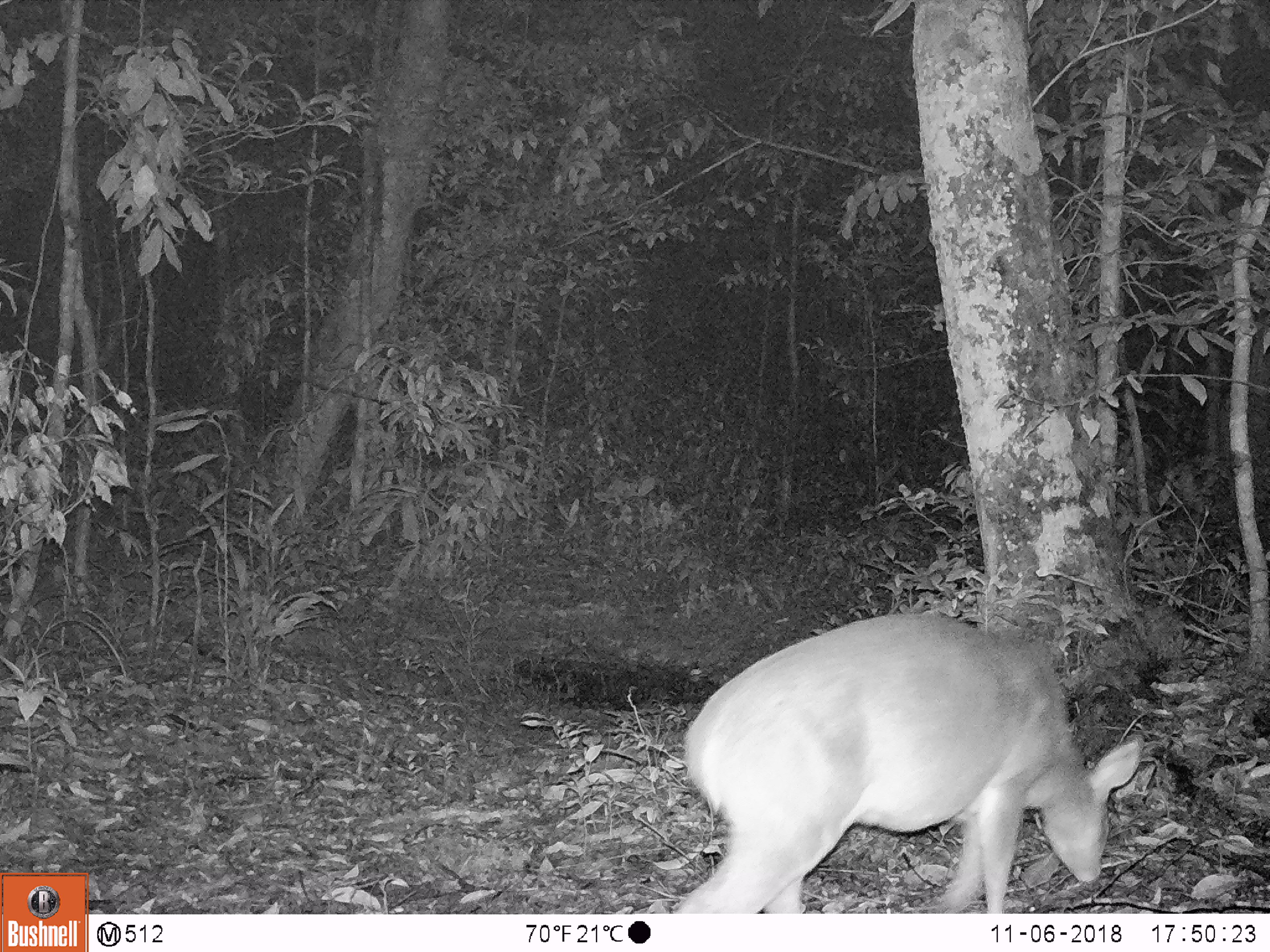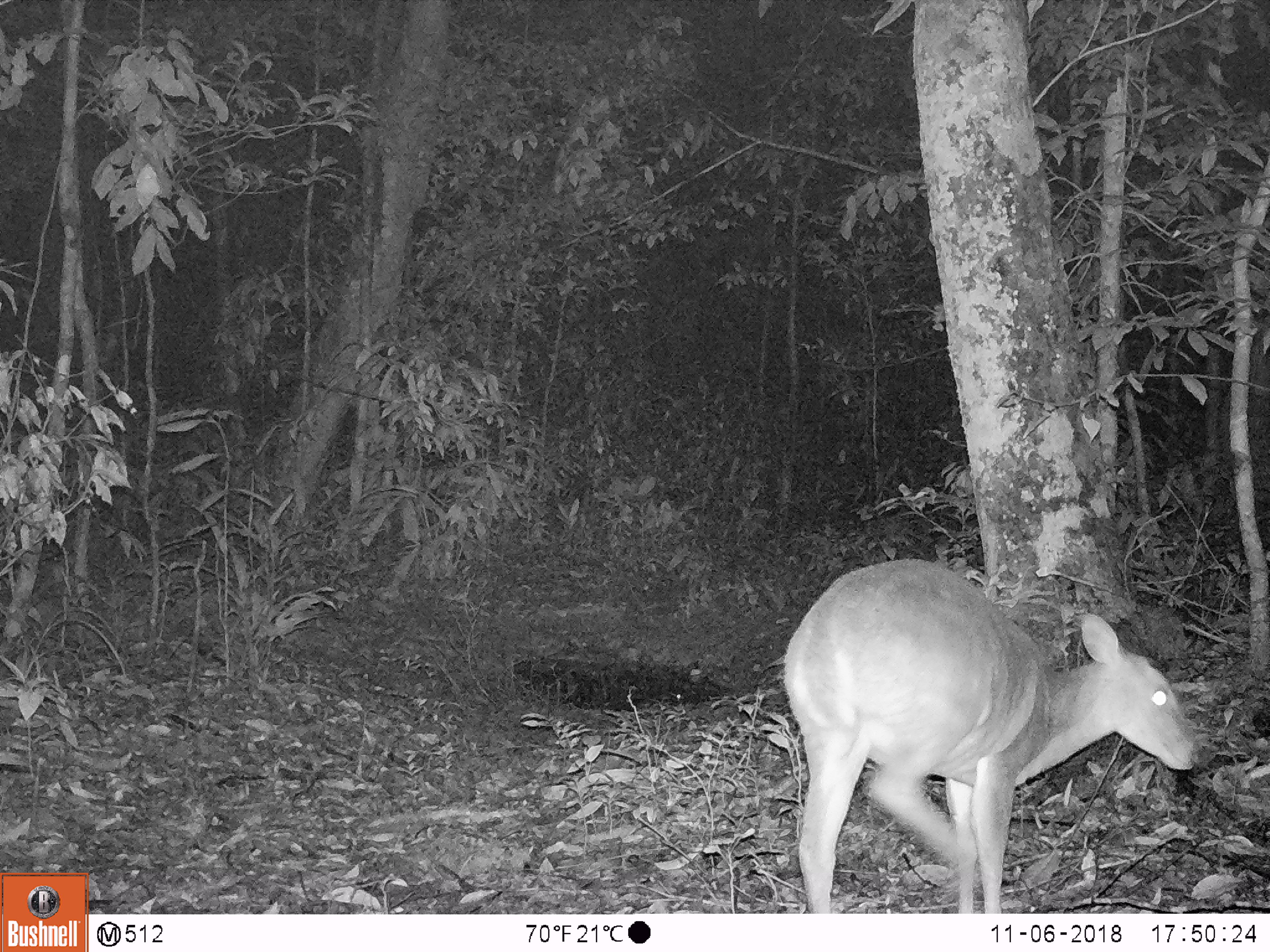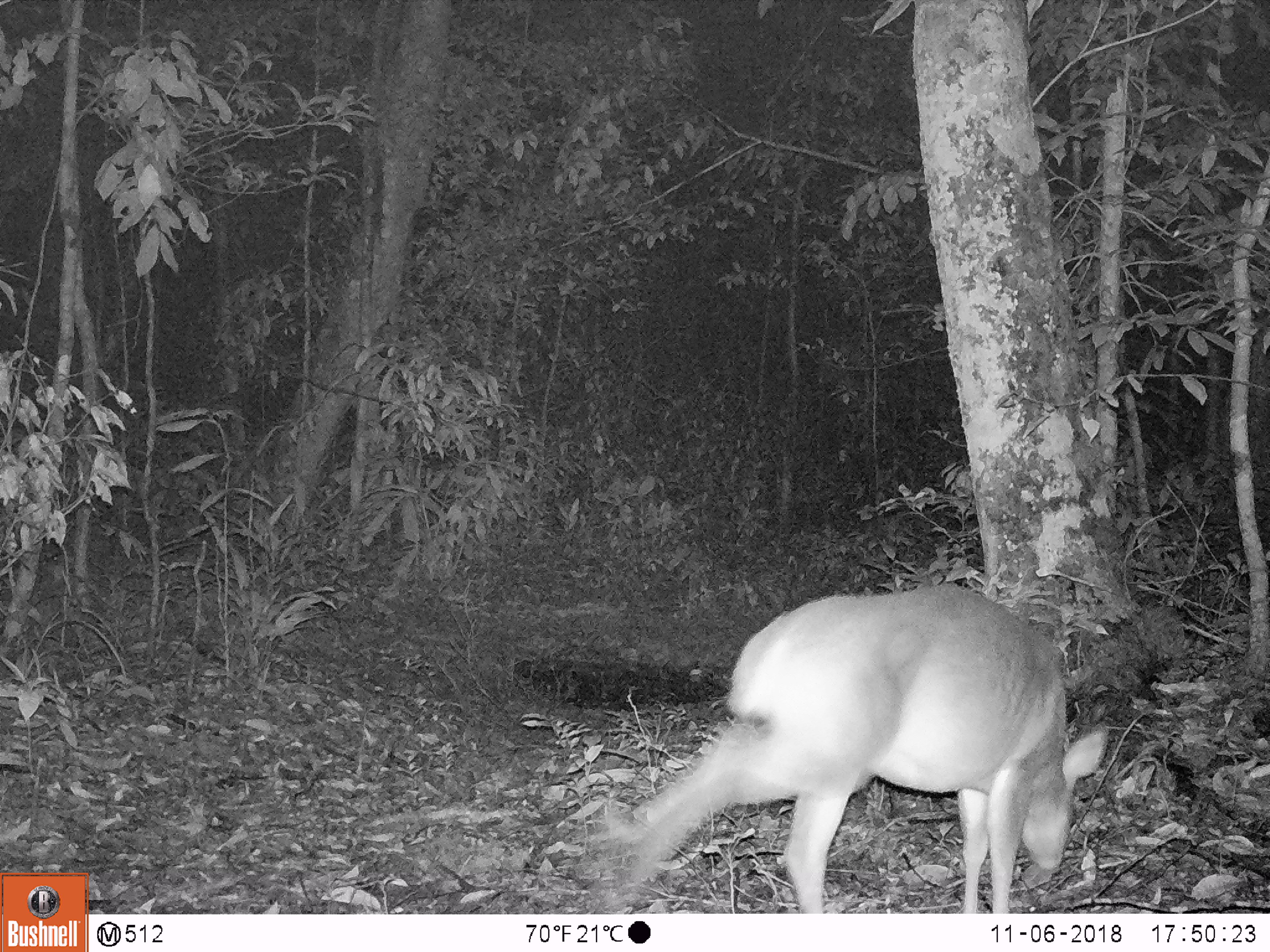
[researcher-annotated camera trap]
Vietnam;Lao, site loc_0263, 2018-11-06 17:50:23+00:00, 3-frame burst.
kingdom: Animalia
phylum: Chordata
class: Mammalia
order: Artiodactyla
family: Cervidae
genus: Muntiacus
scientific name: Muntiacus vuquangensis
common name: large-antlered muntjac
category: large antlered muntjac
Large antlered muntjac (large-antlered muntjac) (Muntiacus vuquangensis). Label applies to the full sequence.